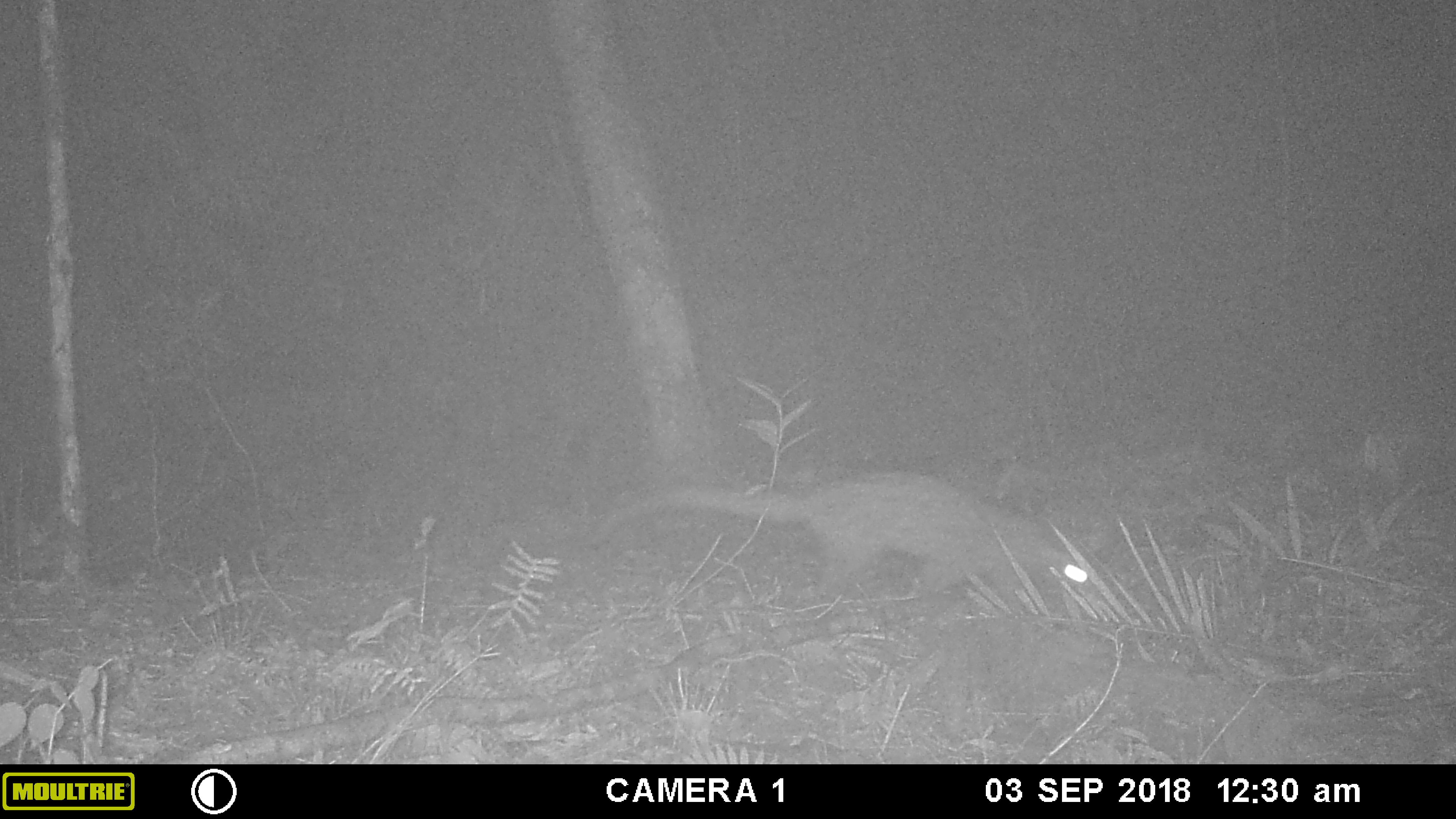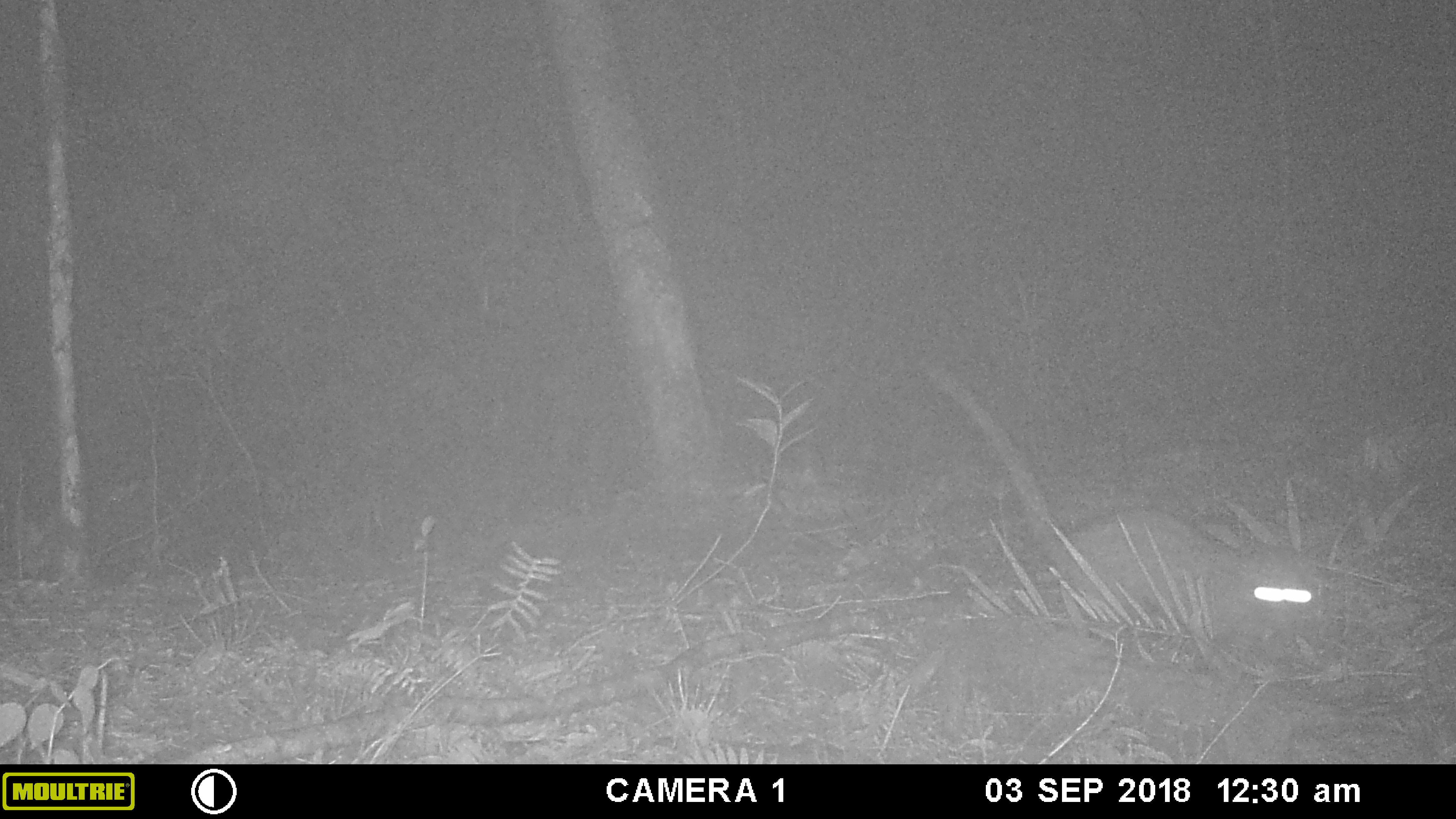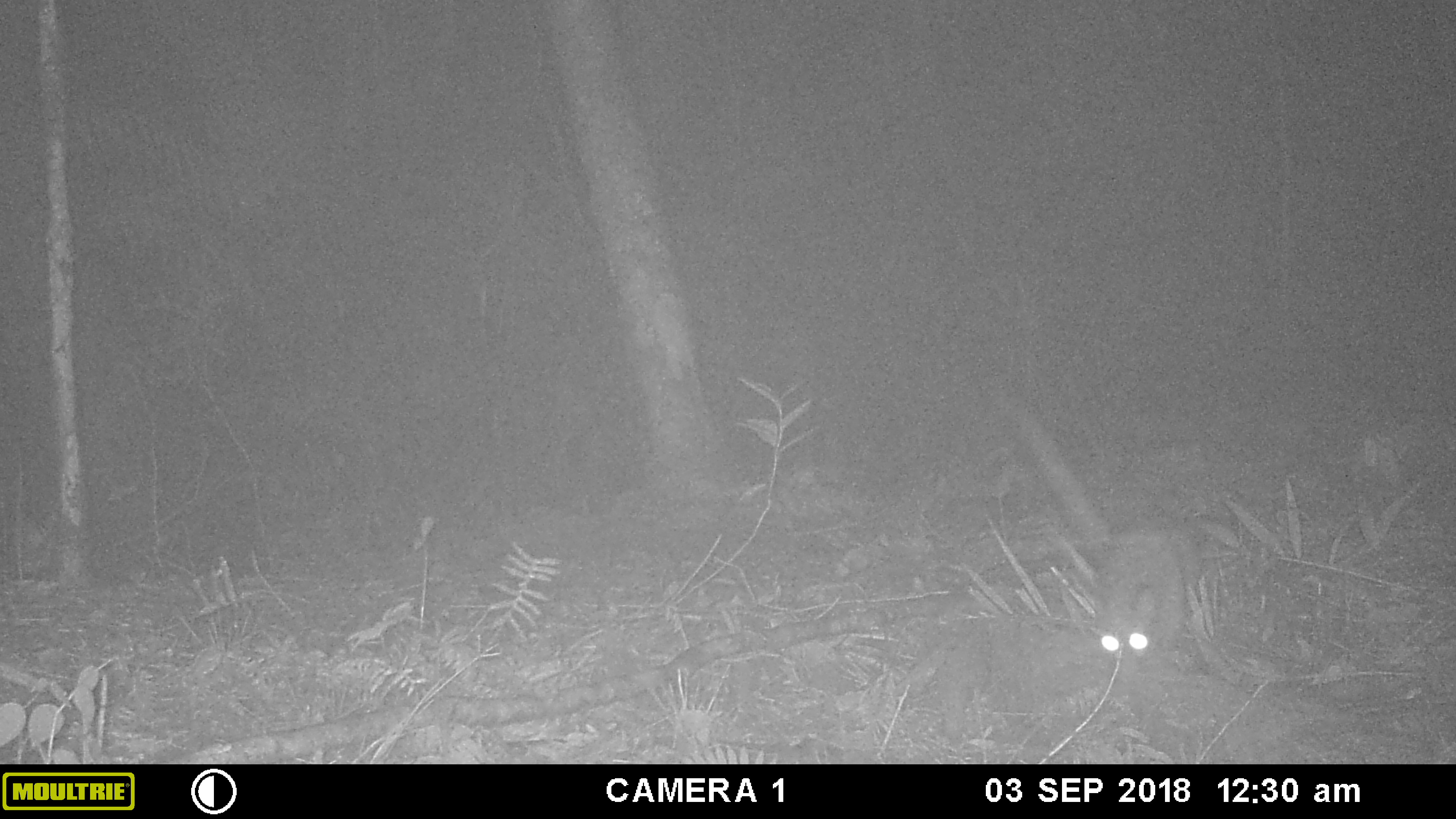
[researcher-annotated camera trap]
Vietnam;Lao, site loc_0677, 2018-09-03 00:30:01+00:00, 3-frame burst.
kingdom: Animalia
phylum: Chordata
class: Mammalia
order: Carnivora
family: Viverridae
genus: Paradoxurus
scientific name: Paradoxurus hermaphroditus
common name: common palm civet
Common palm civet (Paradoxurus hermaphroditus). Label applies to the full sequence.